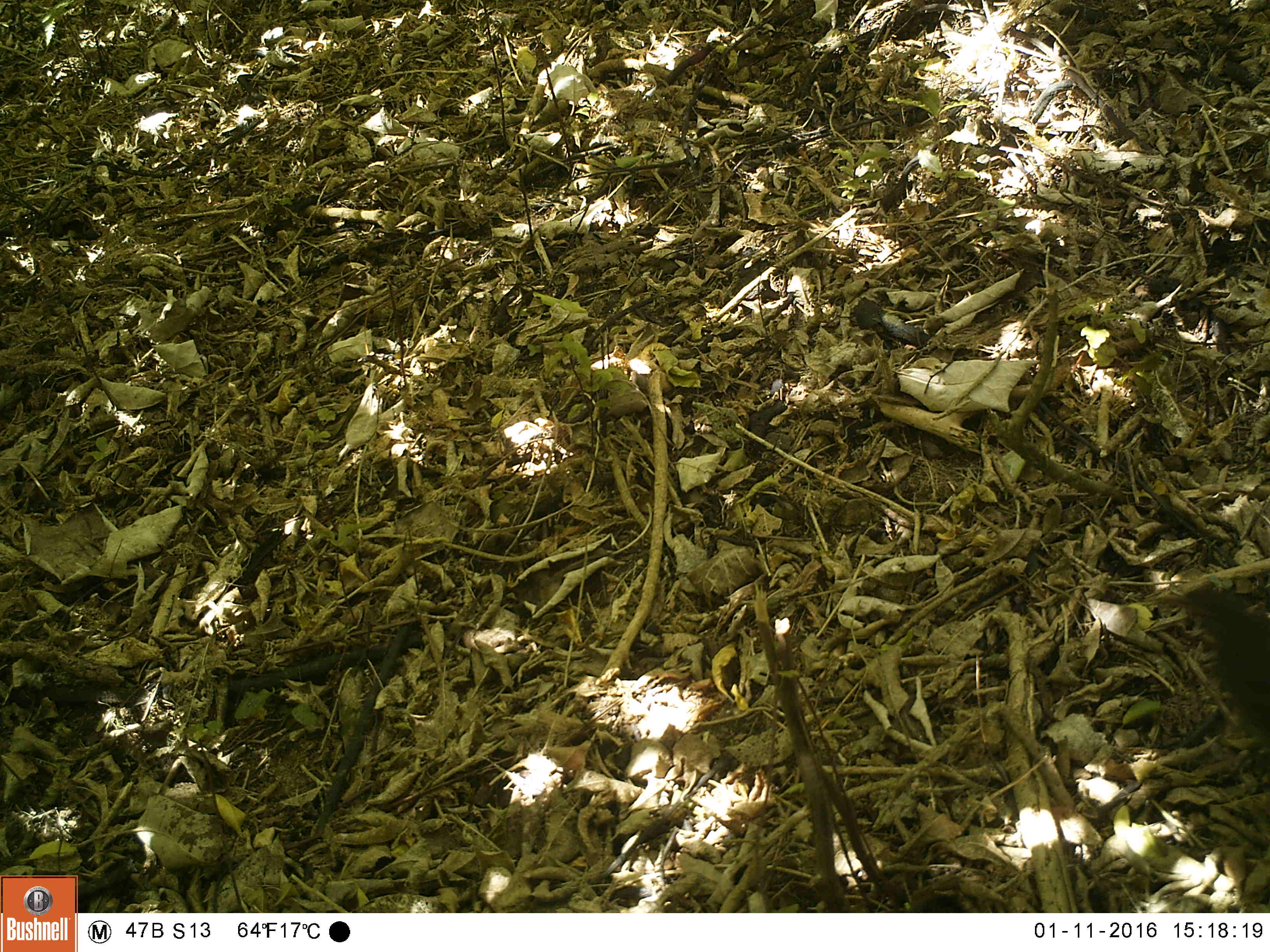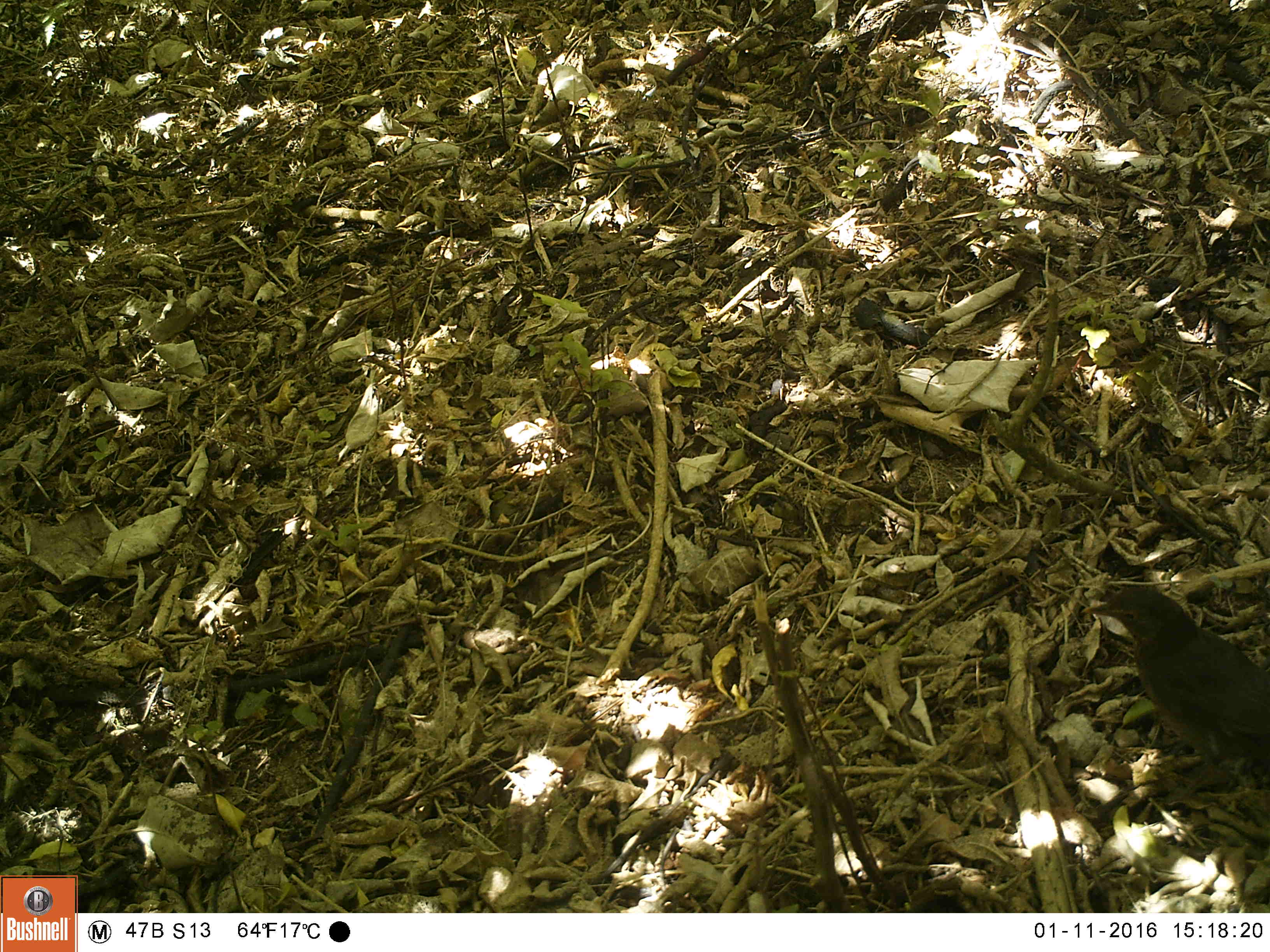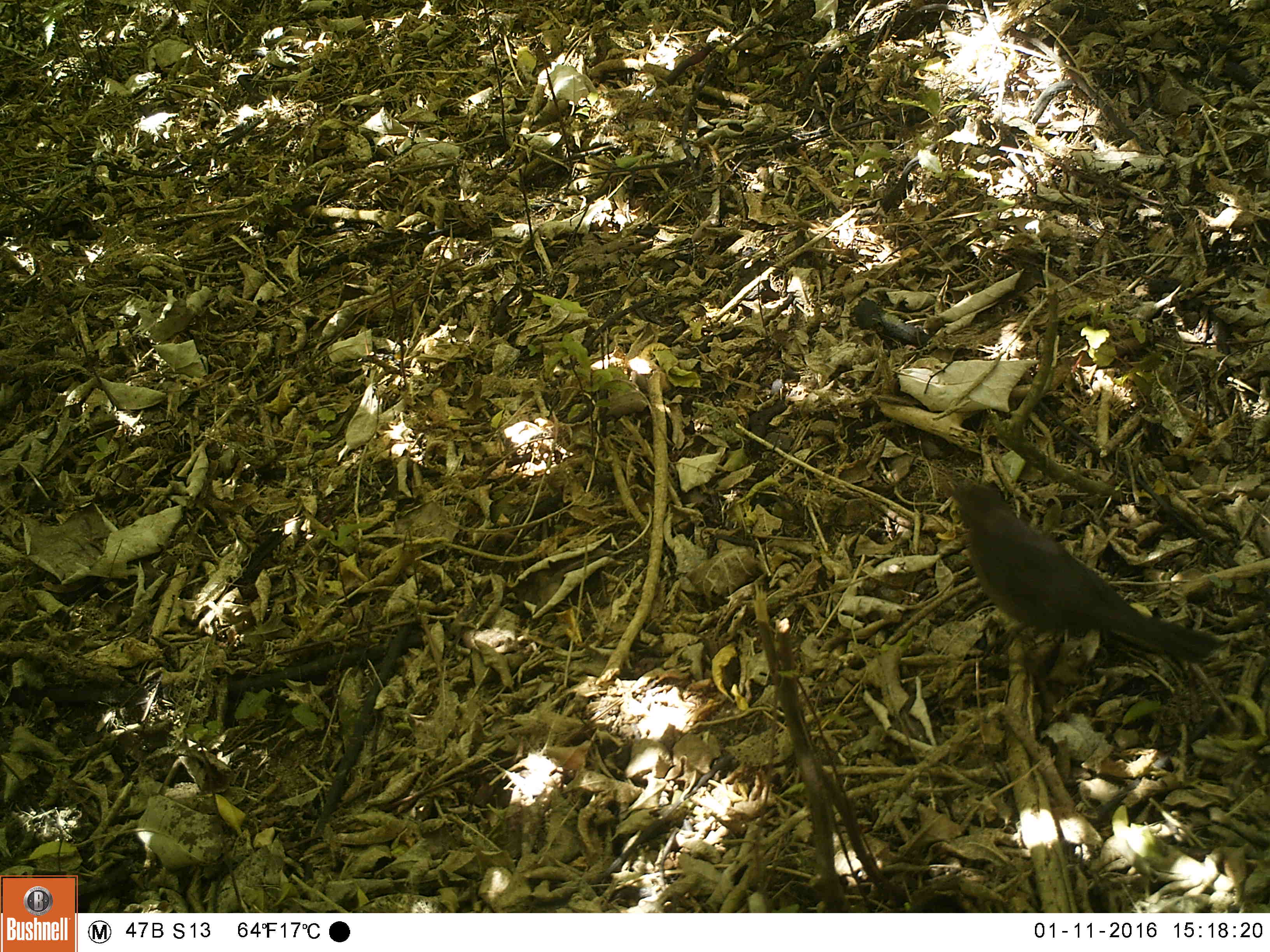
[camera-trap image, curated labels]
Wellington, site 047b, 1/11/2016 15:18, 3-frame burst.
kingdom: Animalia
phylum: Chordata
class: Aves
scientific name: Aves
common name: bird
Bird (Aves).